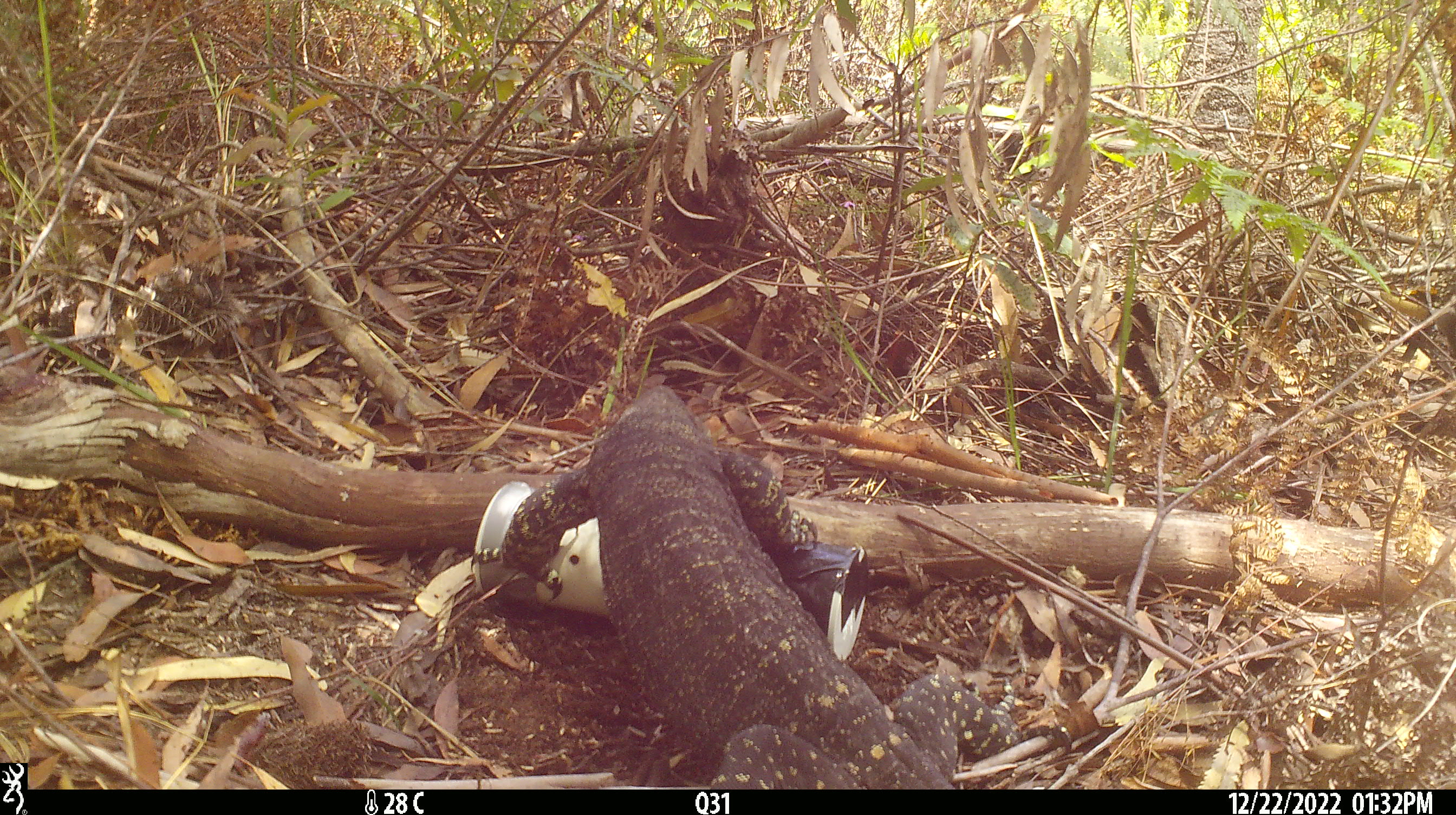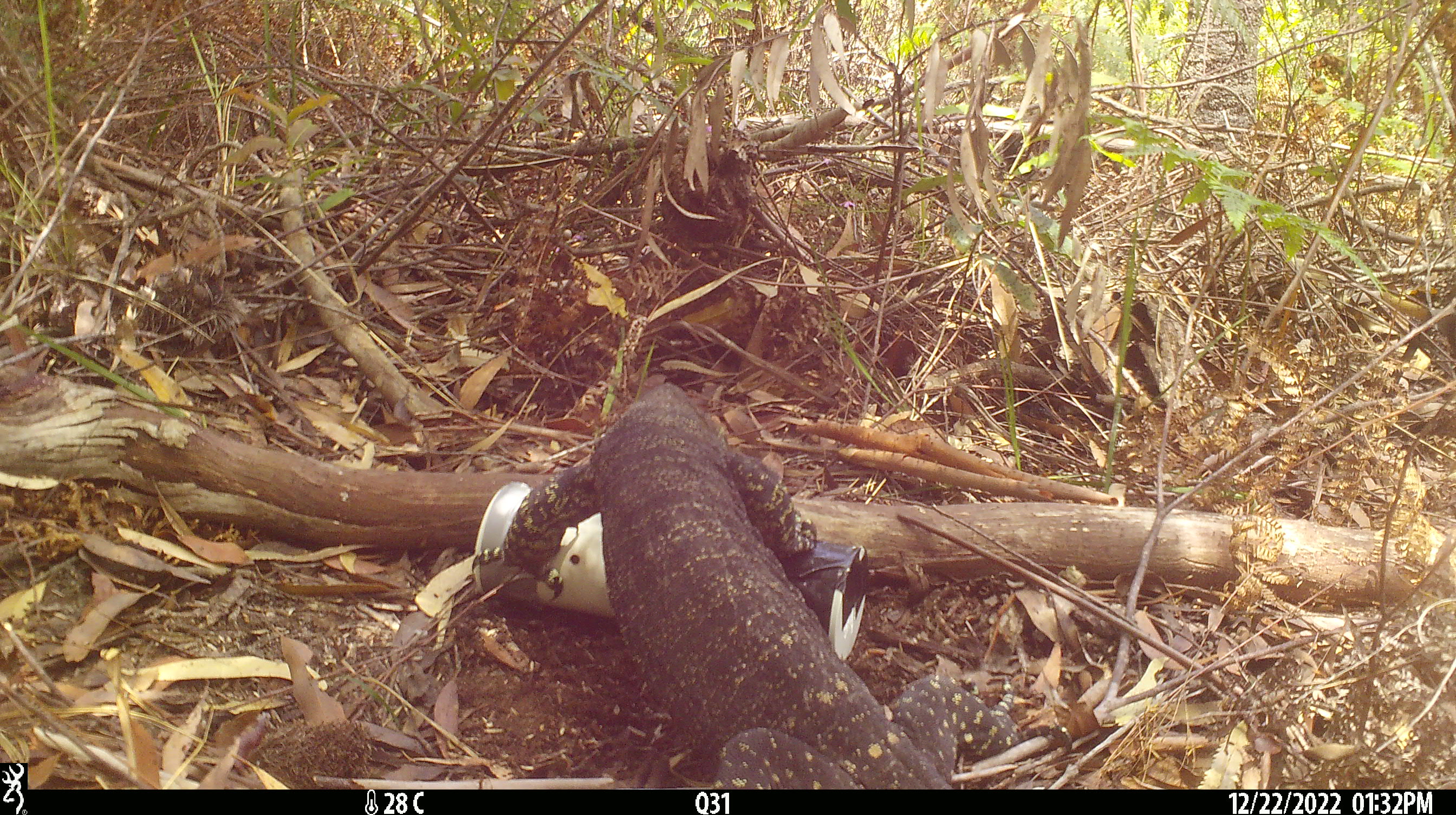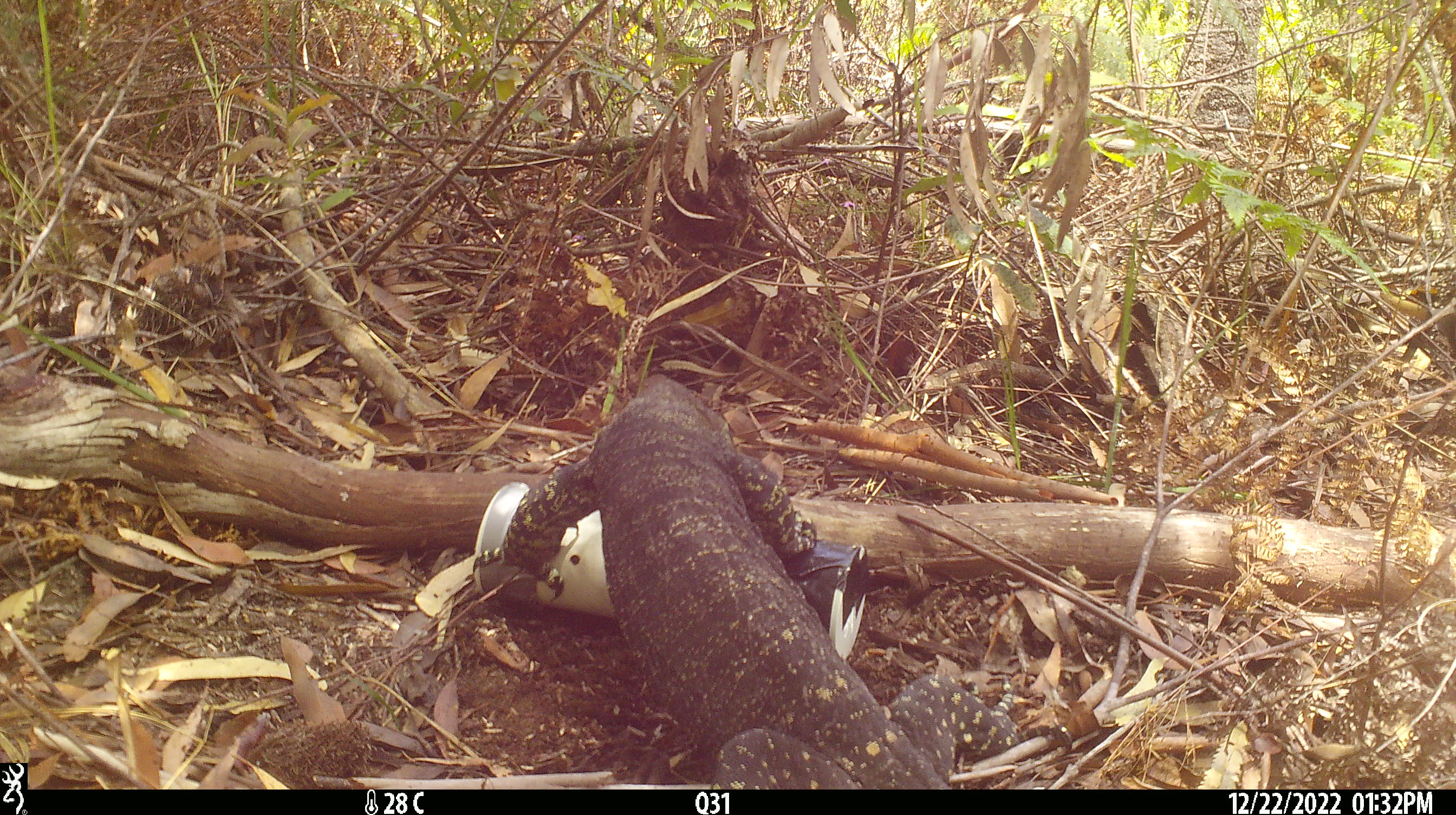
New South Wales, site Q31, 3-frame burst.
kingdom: Animalia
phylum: Chordata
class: Reptilia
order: Squamata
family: Varanidae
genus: Varanus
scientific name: Varanus varius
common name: lace monitor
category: goanna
Goanna (lace monitor) (Varanus varius).